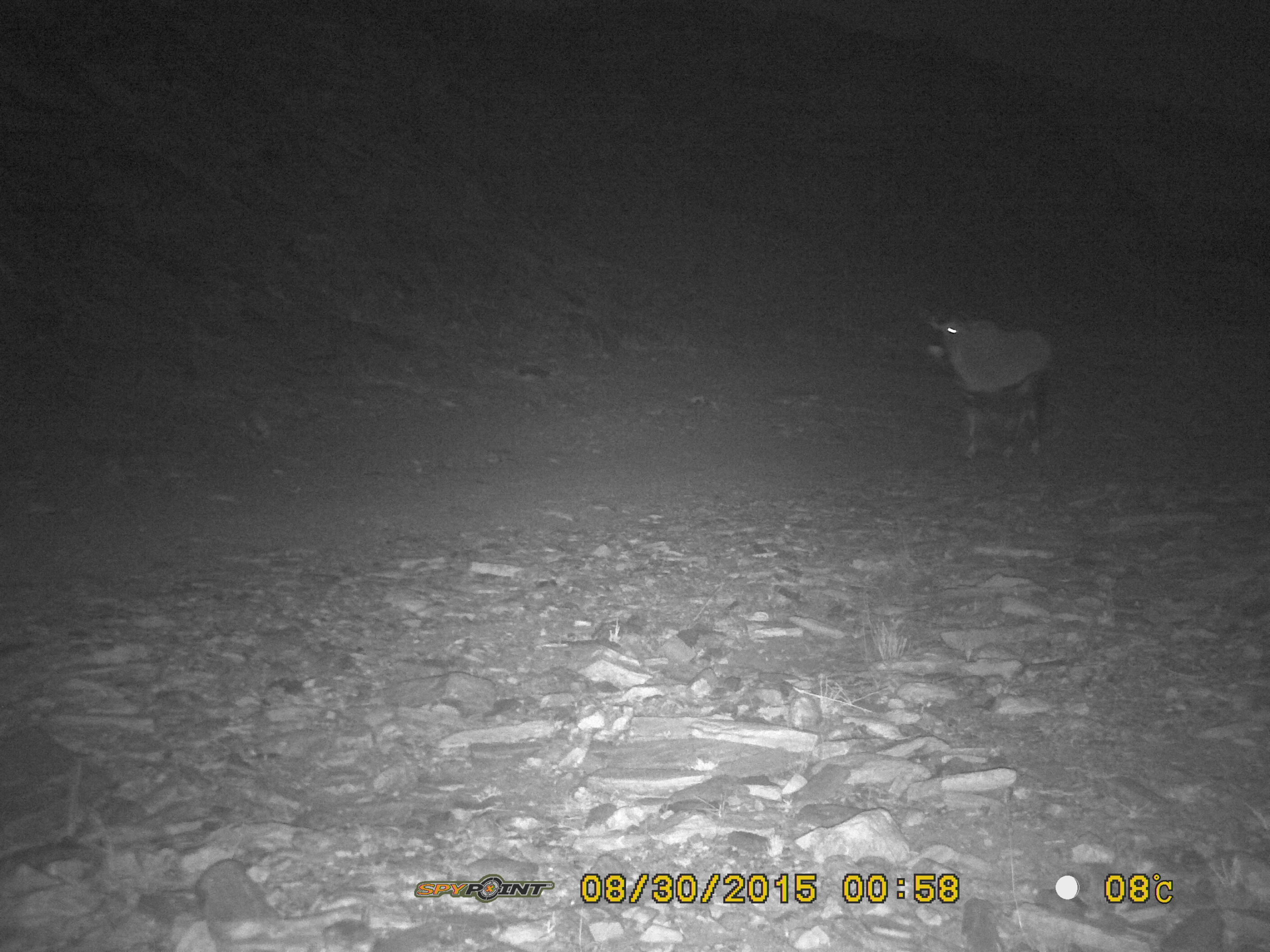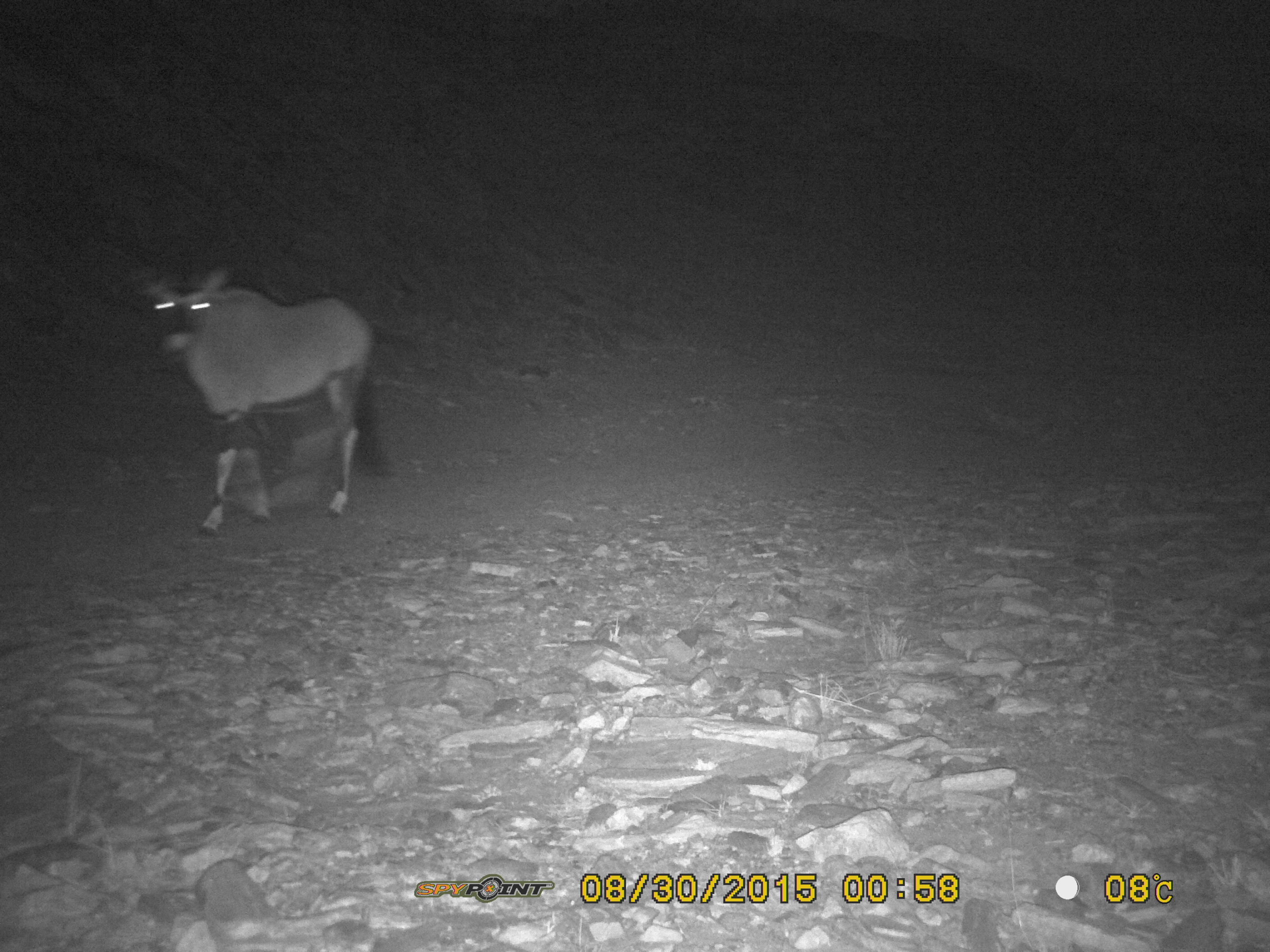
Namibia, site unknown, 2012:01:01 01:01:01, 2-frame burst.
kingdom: Animalia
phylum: Chordata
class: Mammalia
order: Artiodactyla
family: Bovidae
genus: Oryx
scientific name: Oryx gazella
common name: gemsbok